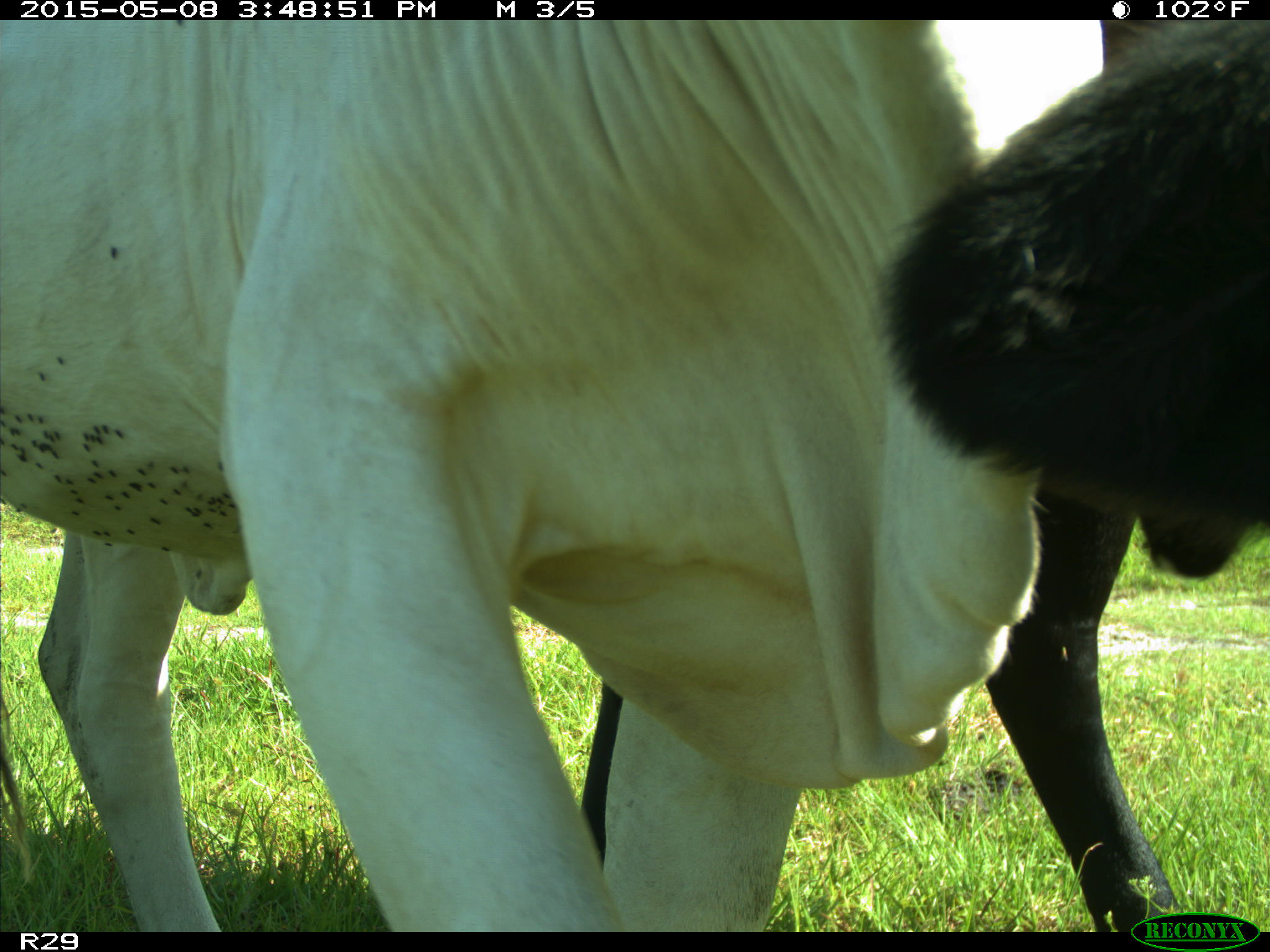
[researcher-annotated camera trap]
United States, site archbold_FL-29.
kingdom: Animalia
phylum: Chordata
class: Mammalia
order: Artiodactyla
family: Bovidae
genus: Bos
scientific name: Bos taurus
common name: domestic cow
Bos taurus (domestic cow).